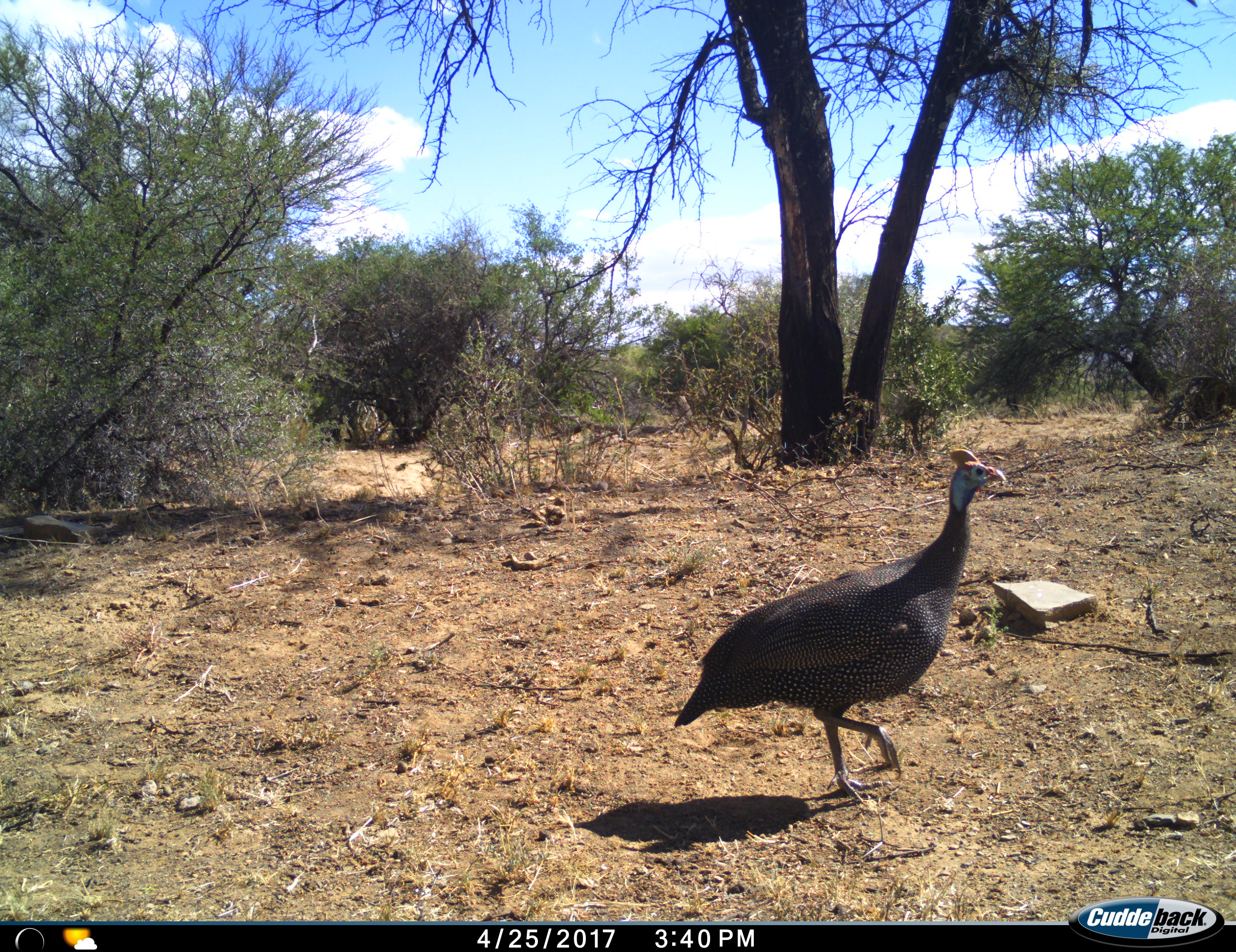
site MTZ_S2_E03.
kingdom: Animalia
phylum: Chordata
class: Aves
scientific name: Aves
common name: bird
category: birdother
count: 1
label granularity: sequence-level